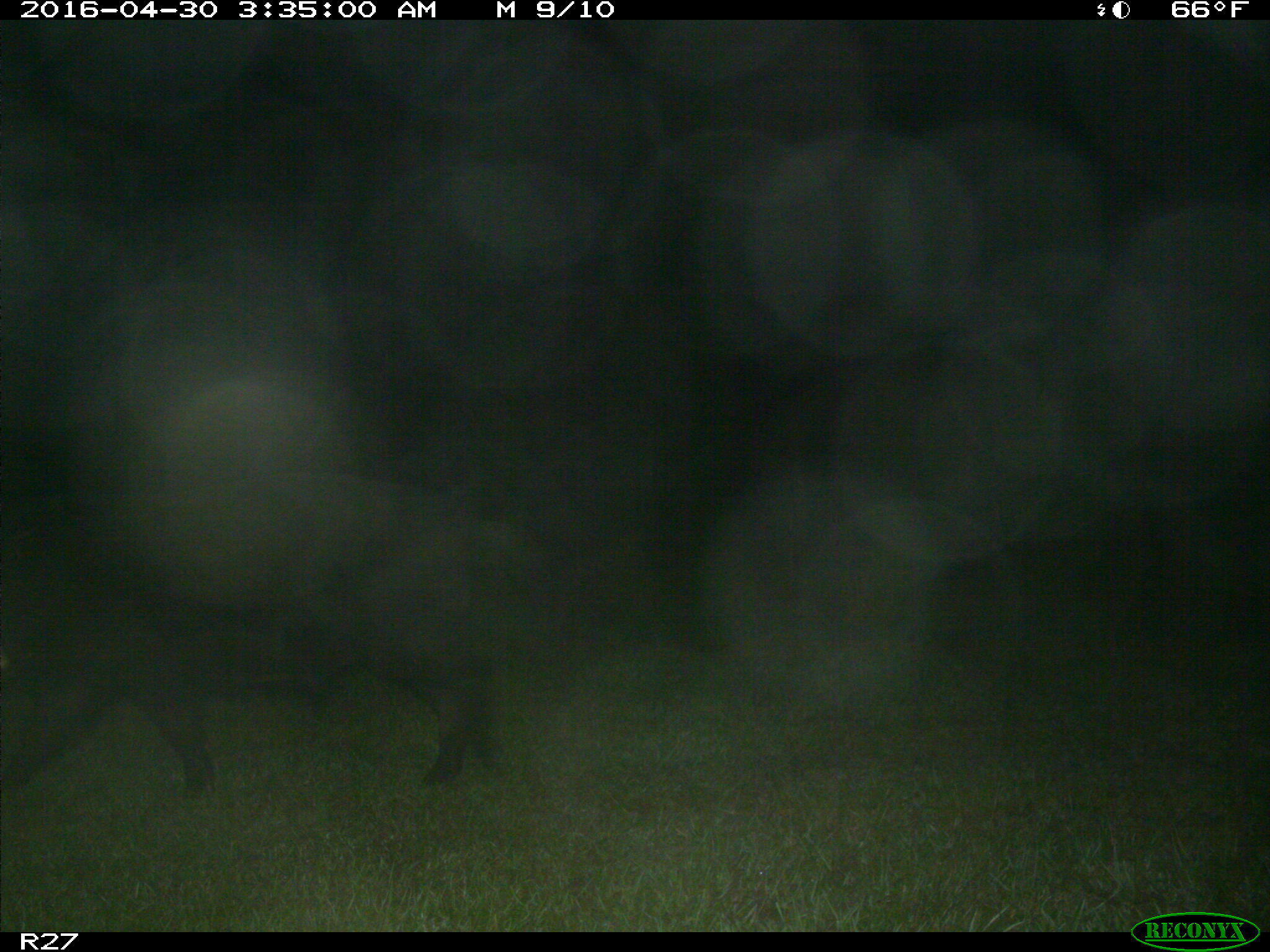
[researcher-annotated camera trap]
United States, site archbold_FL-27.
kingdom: Animalia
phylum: Chordata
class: Mammalia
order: Artiodactyla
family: Suidae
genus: Sus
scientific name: Sus scrofa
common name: wild boar